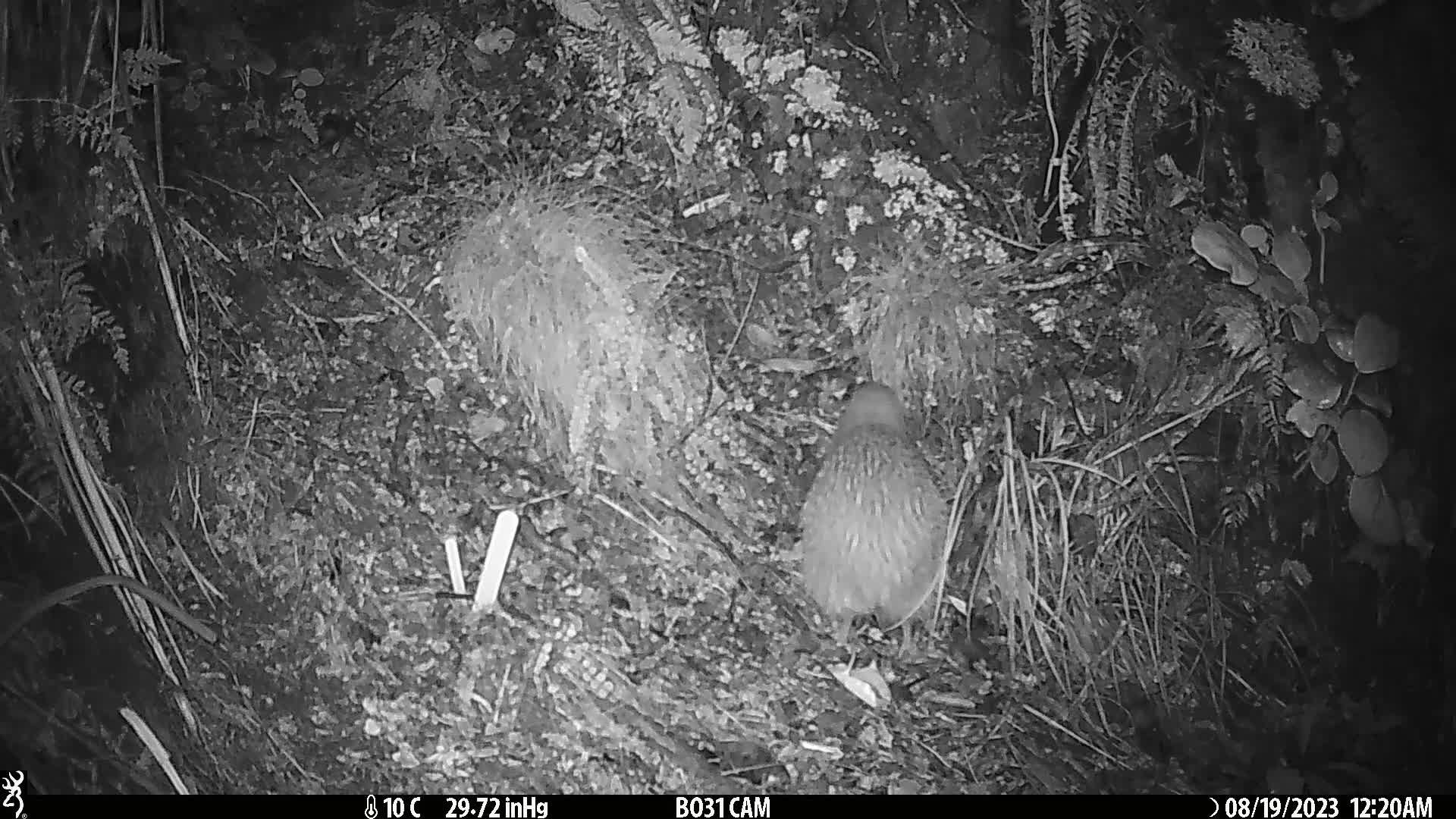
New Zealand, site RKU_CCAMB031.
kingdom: Animalia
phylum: Chordata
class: Aves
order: Apterygiformes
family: Apterygidae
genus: Apteryx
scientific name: Apteryx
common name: kiwi